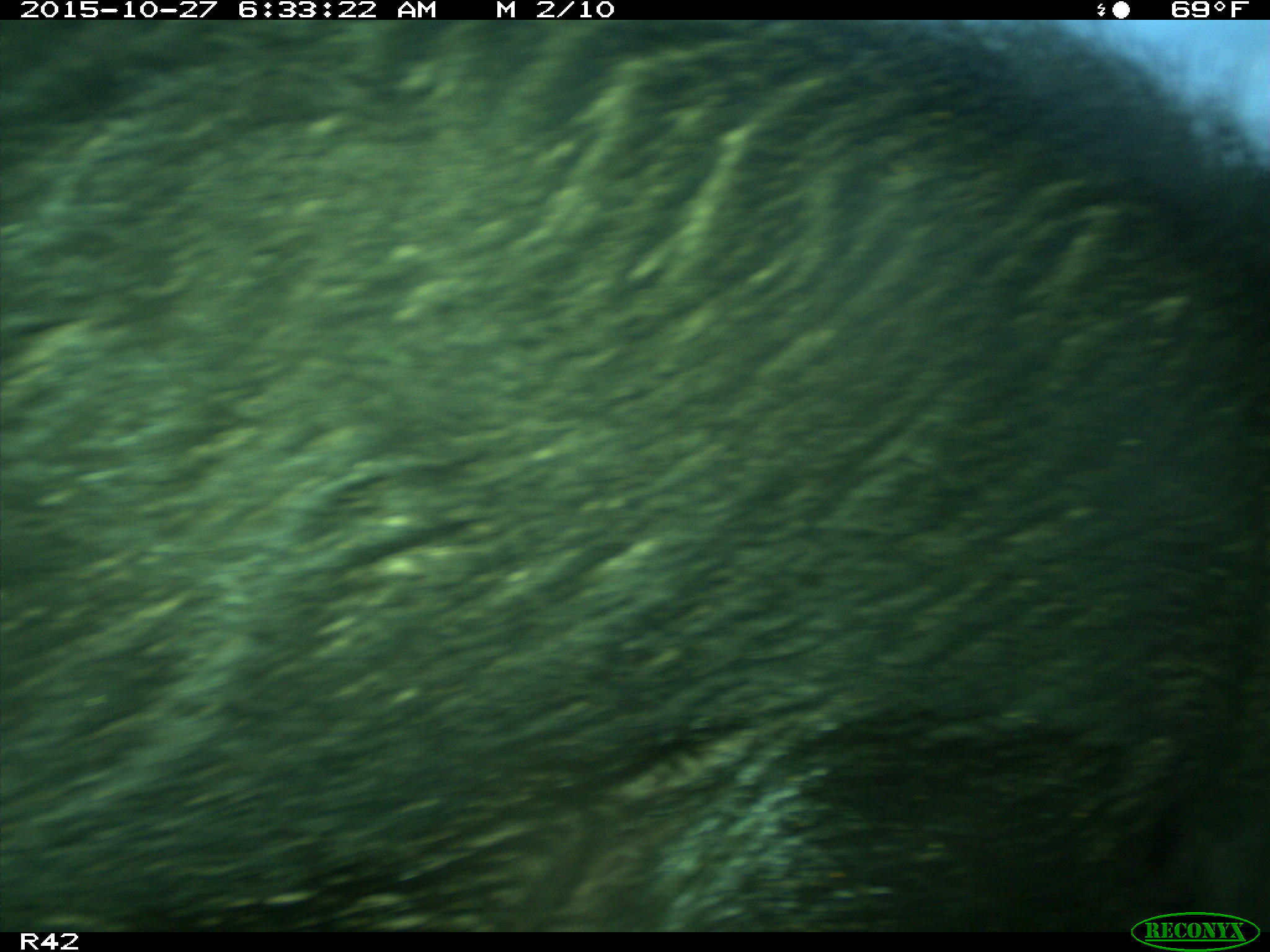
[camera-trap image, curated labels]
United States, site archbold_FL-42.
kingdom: Animalia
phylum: Chordata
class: Mammalia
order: Artiodactyla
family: Suidae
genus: Sus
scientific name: Sus scrofa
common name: wild boar